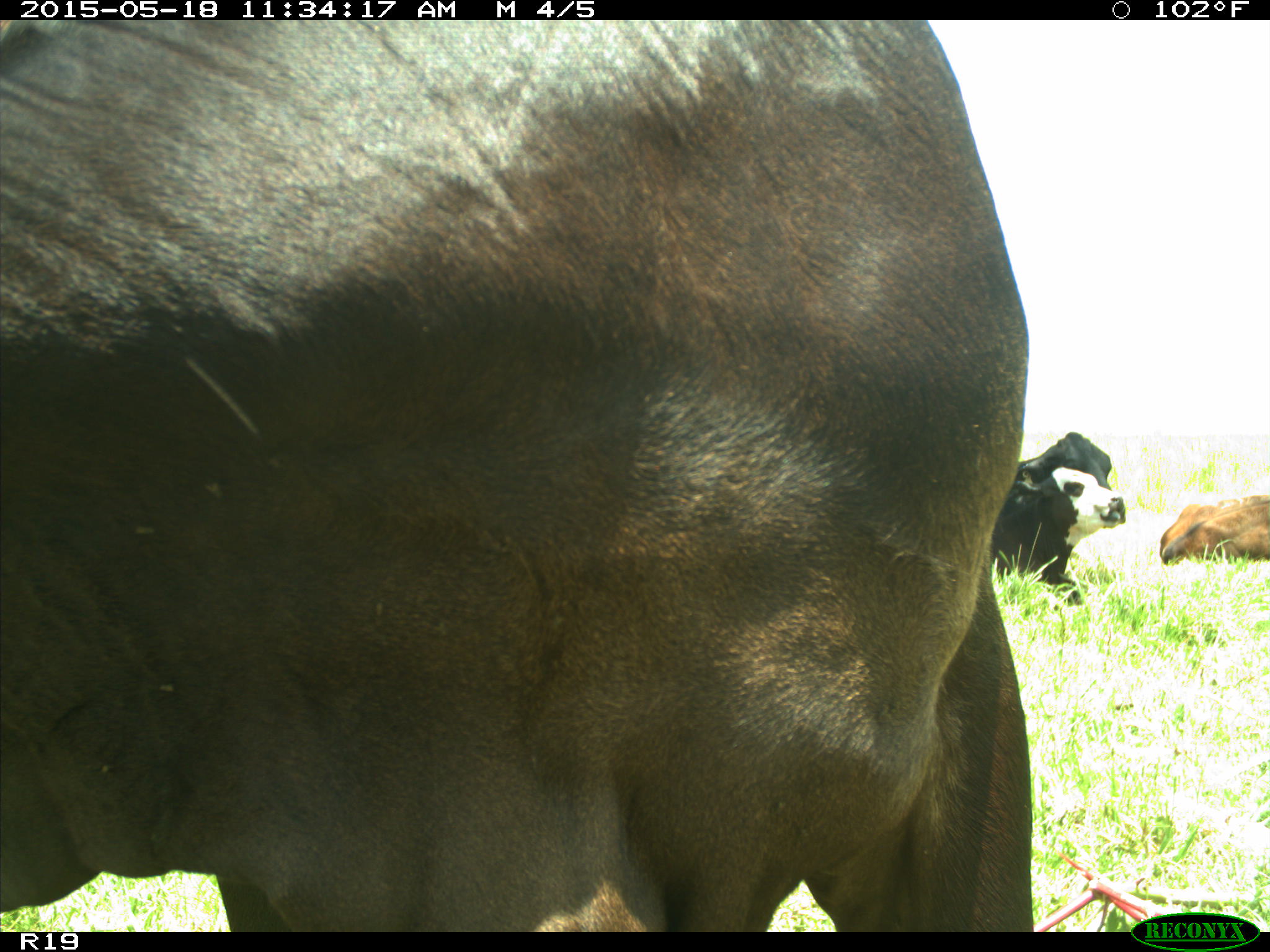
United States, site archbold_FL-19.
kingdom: Animalia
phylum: Chordata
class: Mammalia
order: Artiodactyla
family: Bovidae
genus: Bos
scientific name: Bos taurus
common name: domestic cow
Bos taurus (domestic cow).